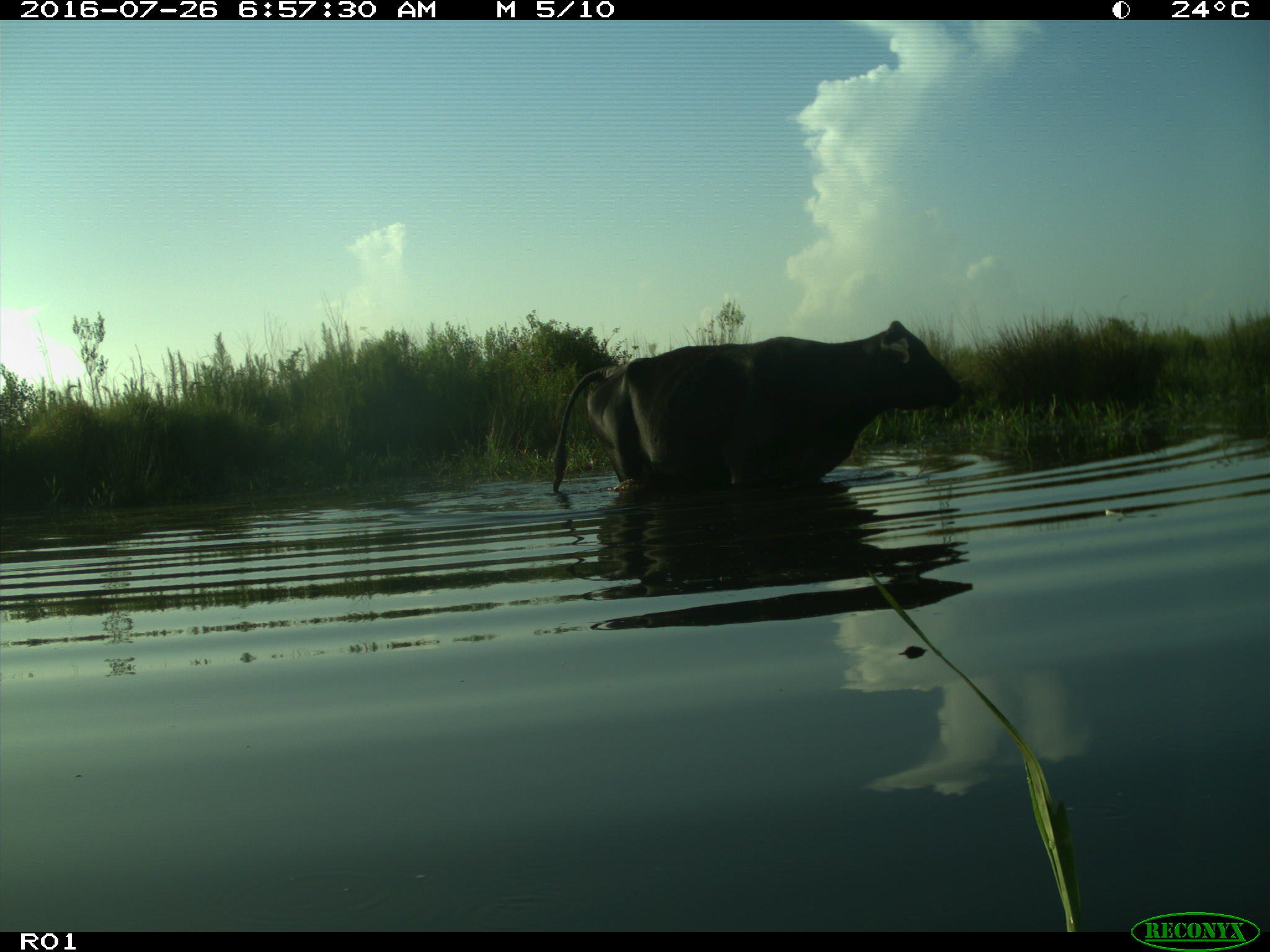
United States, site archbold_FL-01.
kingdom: Animalia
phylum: Chordata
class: Mammalia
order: Artiodactyla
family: Bovidae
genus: Bos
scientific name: Bos taurus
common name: domestic cow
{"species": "Bos taurus (domestic cow)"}